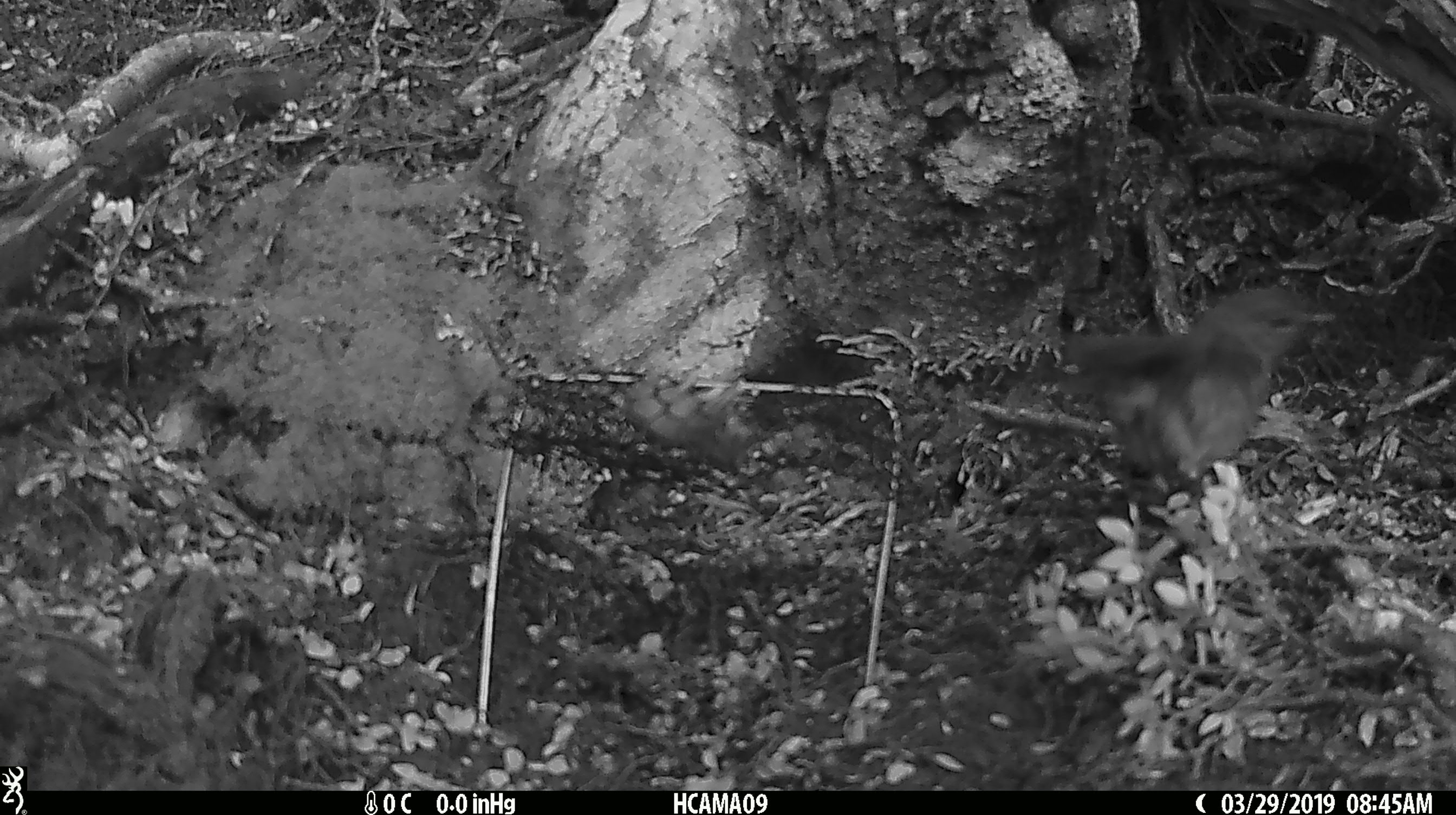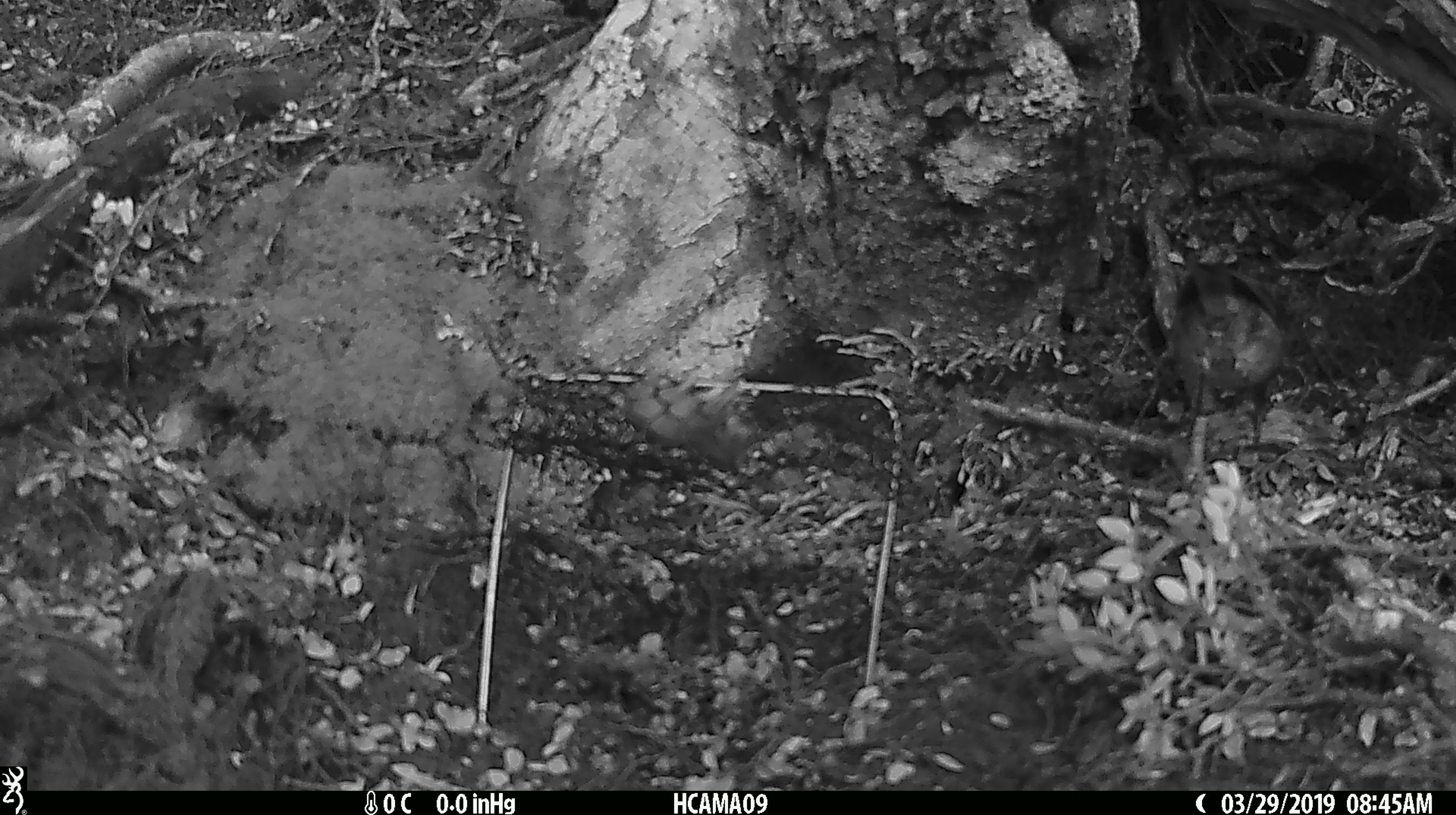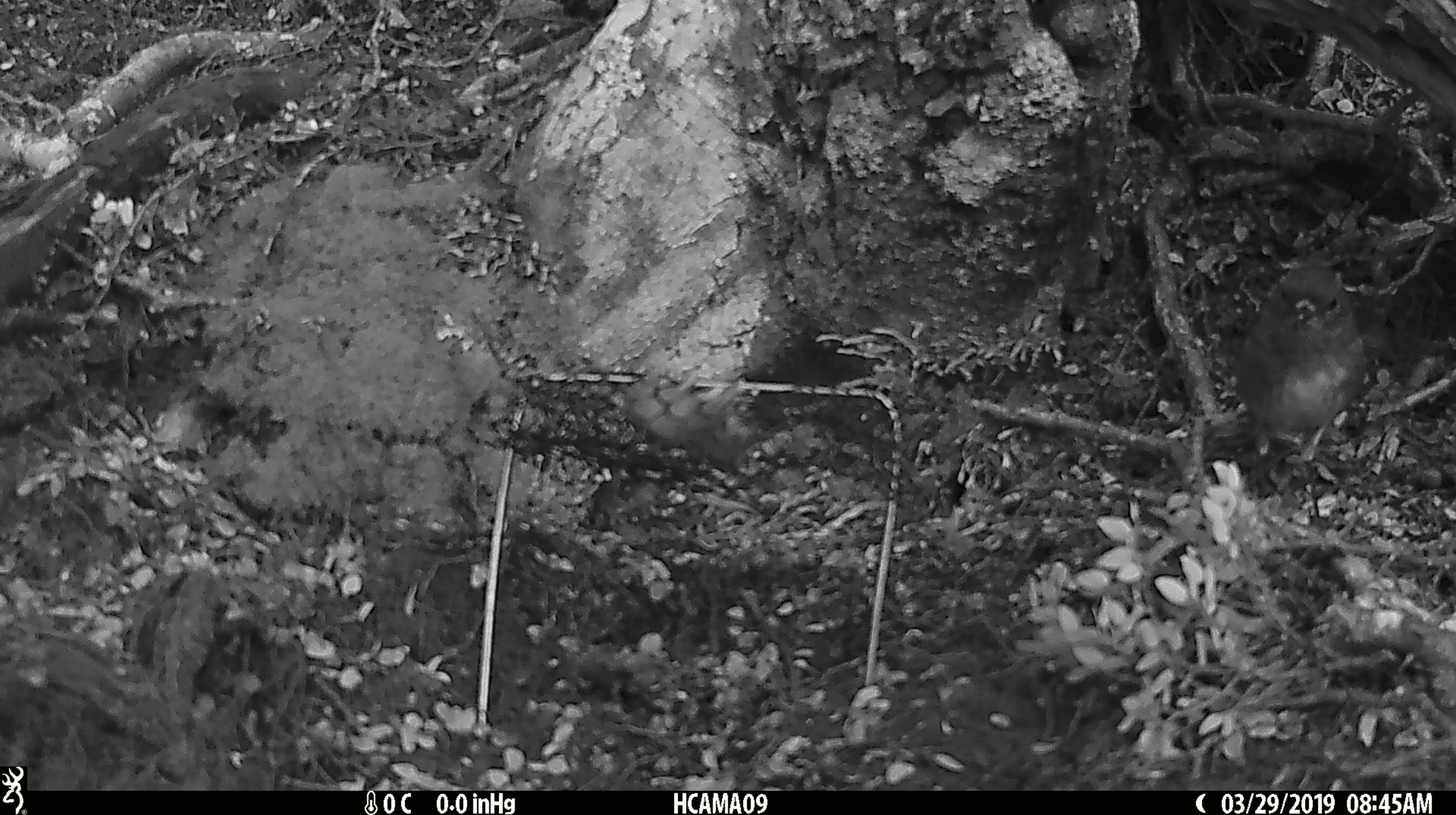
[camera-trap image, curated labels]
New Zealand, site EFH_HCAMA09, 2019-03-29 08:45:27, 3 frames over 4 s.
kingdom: Animalia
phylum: Chordata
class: Aves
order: Passeriformes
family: Petroicidae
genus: Petroica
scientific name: Petroica australis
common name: new zealand robin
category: robin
Robin (new zealand robin) (Petroica australis).